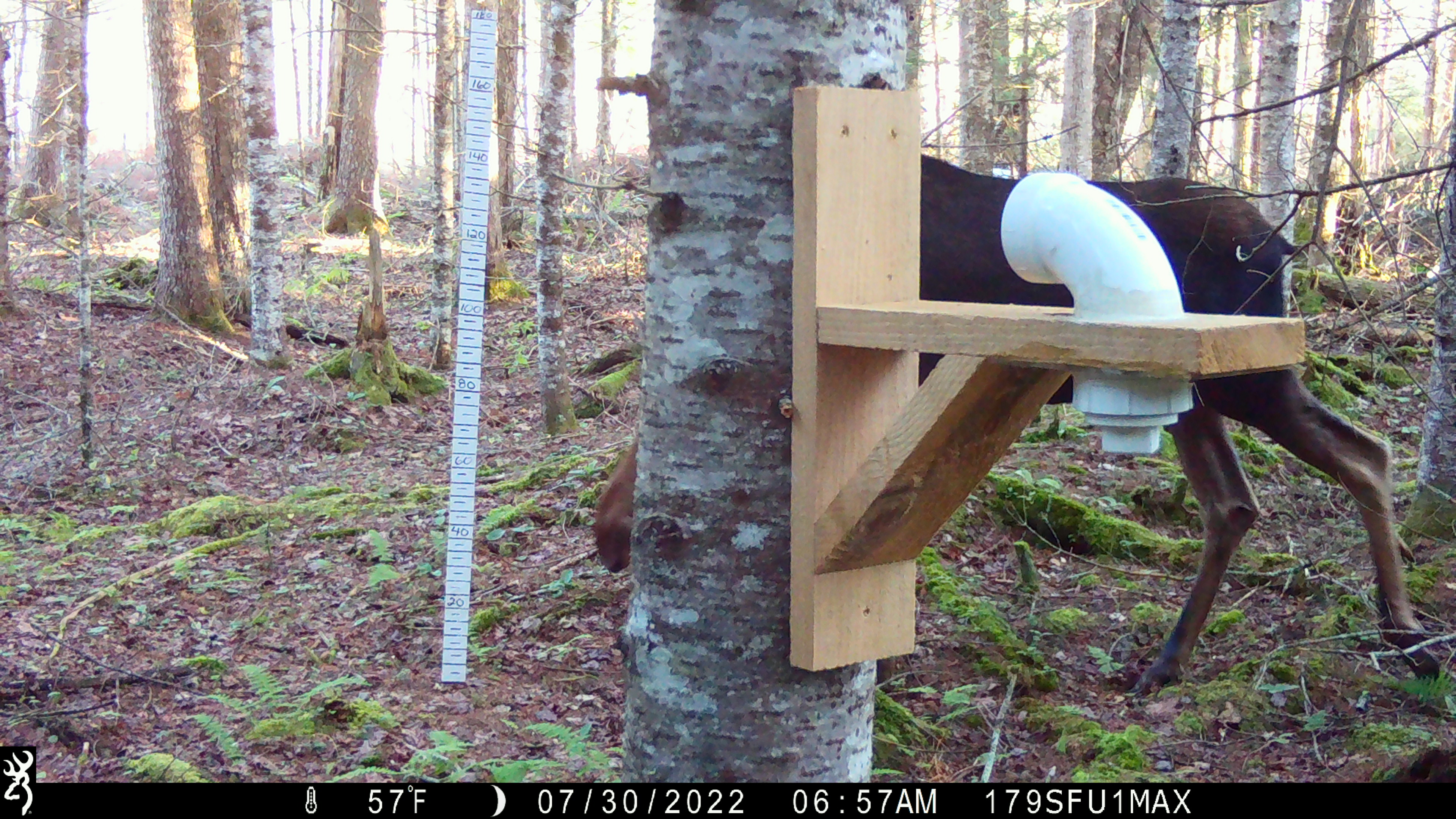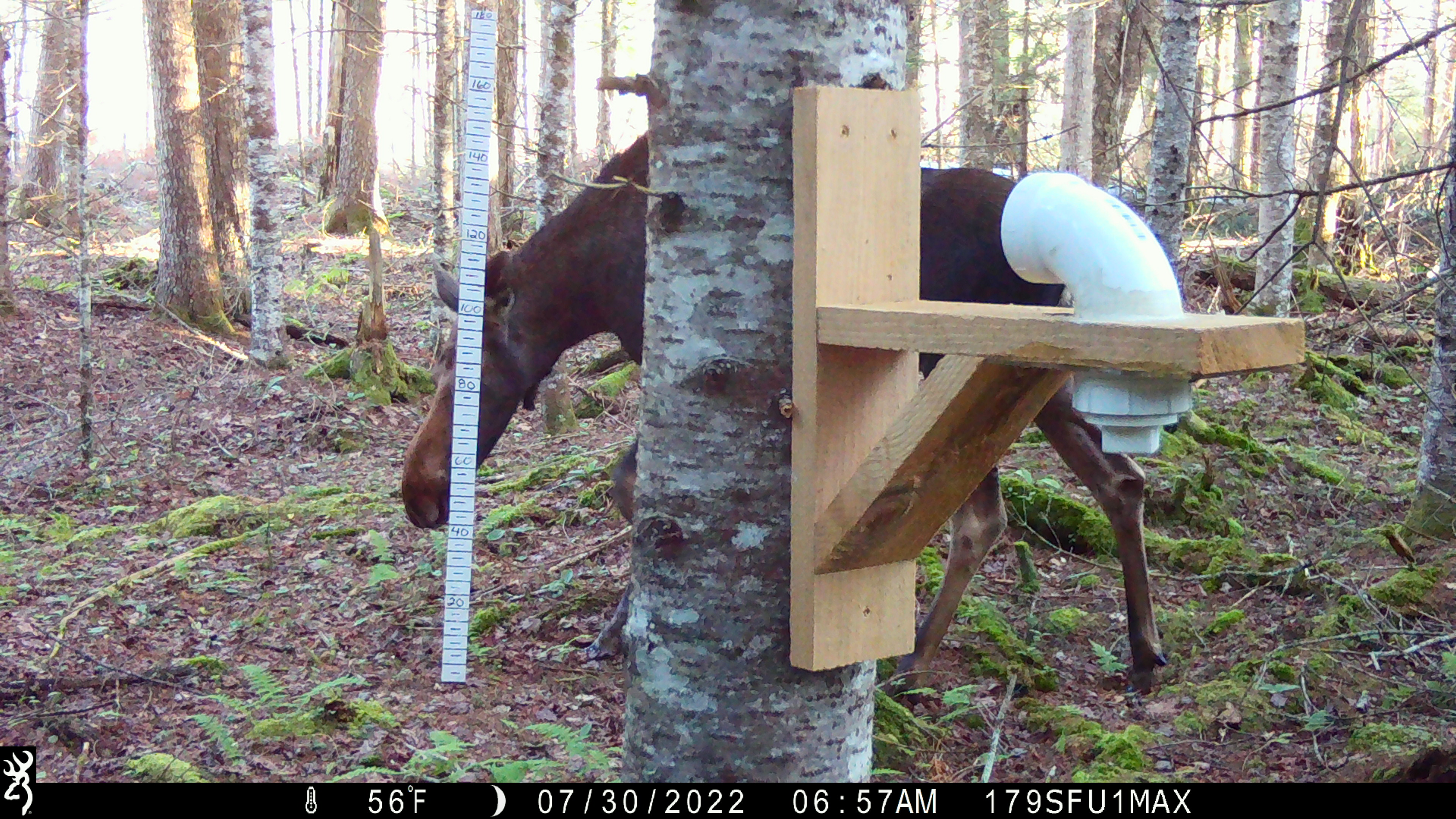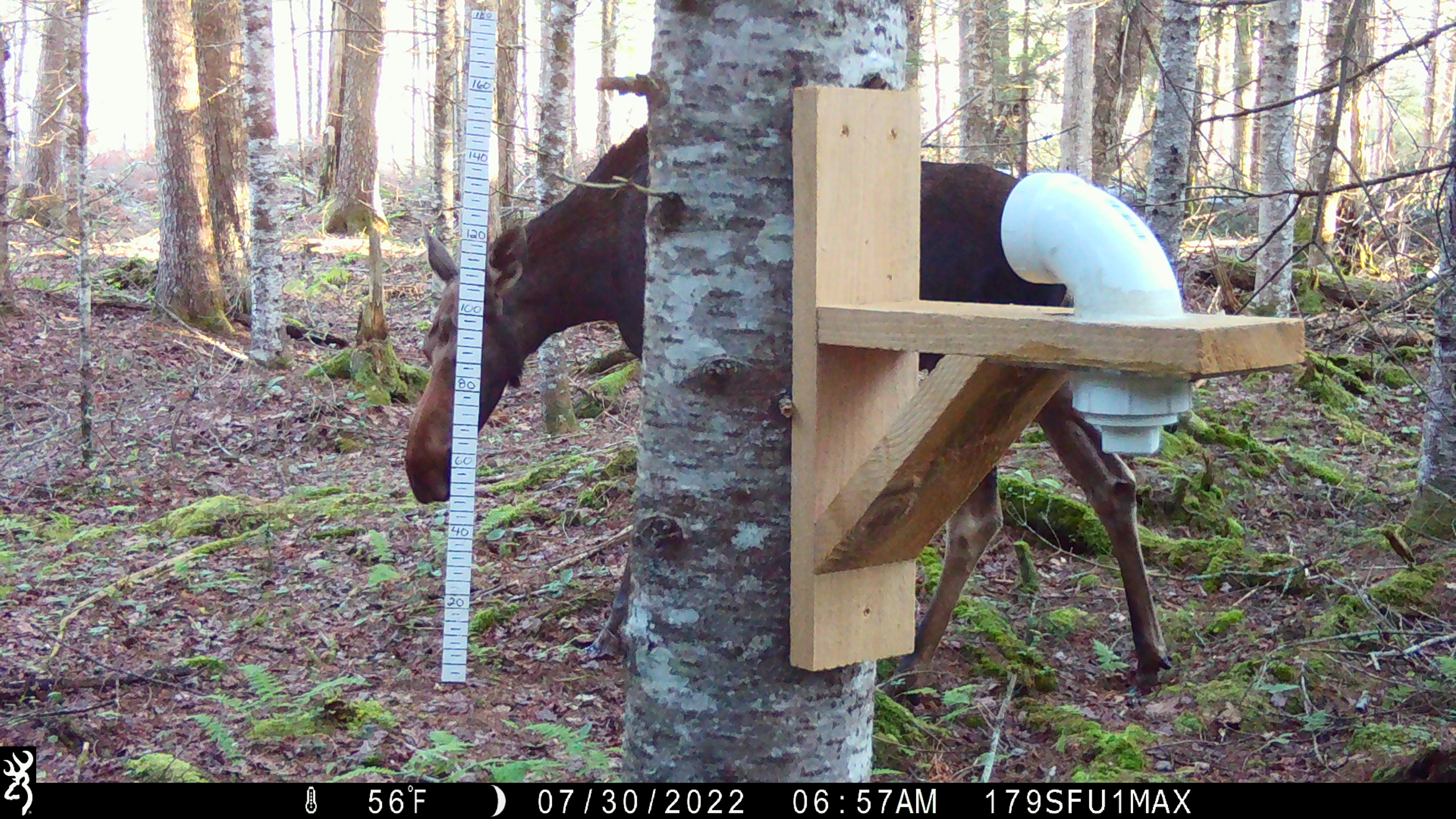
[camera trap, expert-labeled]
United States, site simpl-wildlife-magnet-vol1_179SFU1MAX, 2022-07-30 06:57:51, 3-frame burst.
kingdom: Animalia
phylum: Chordata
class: Mammalia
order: Artiodactyla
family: Cervidae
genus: Alces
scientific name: Alces alces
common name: moose